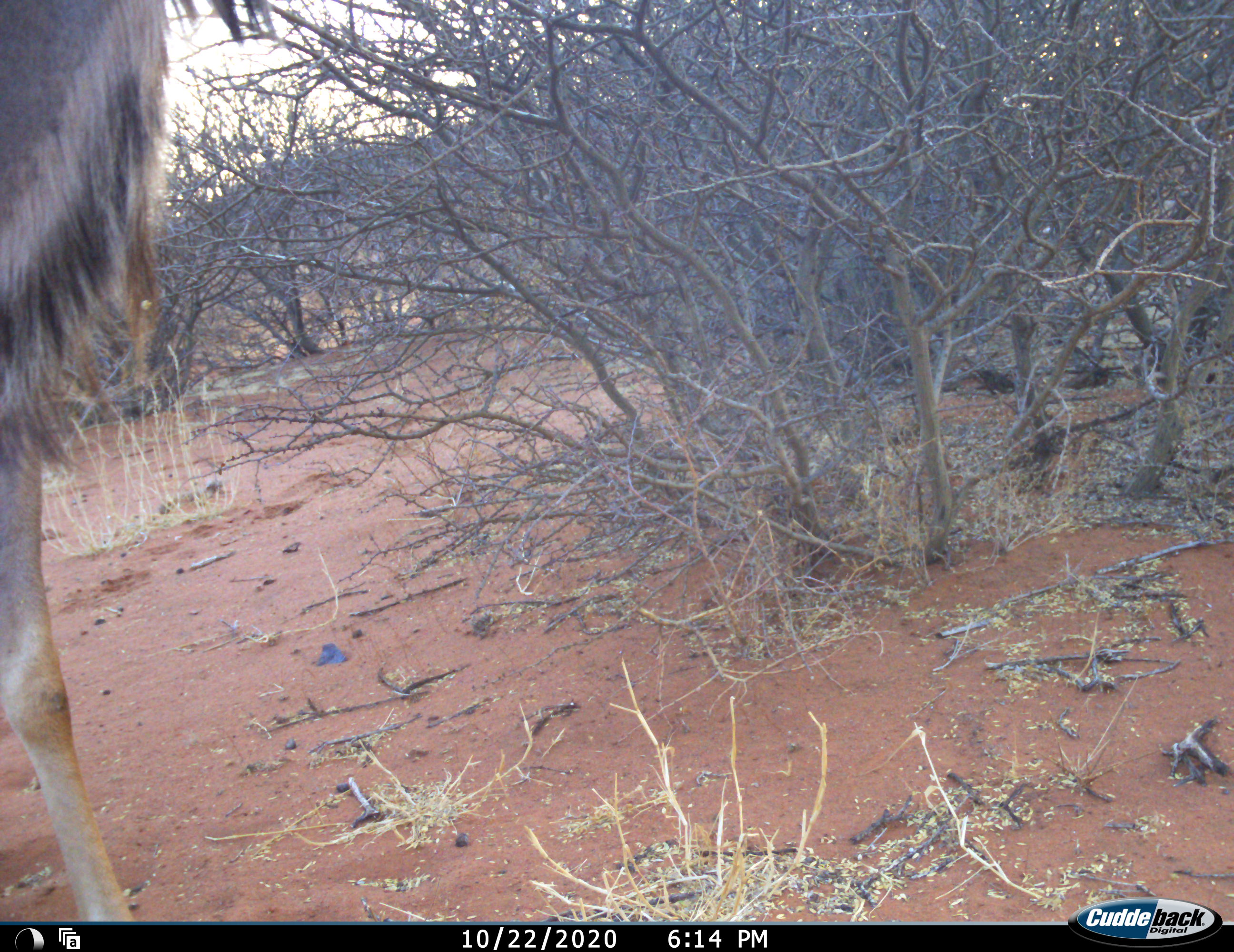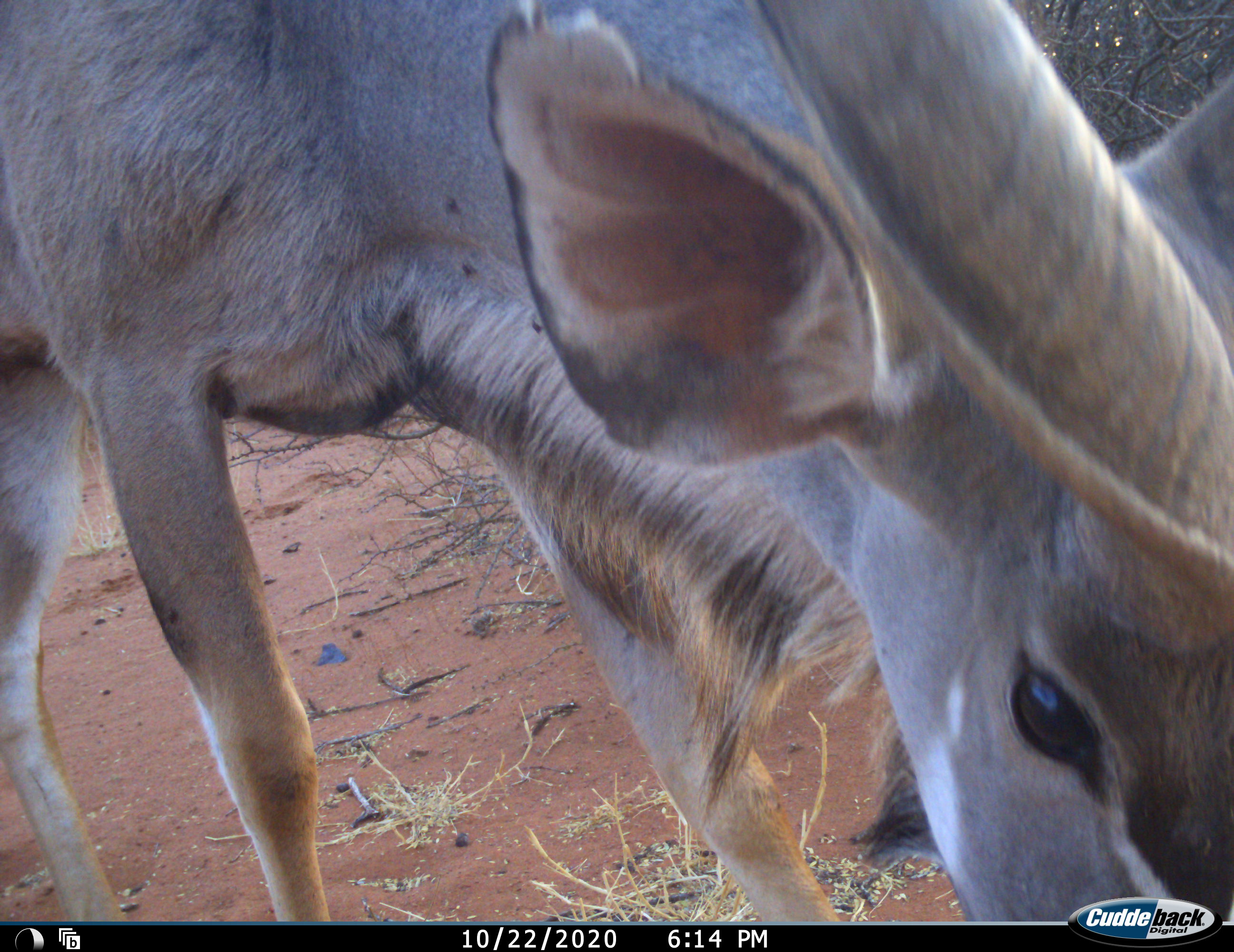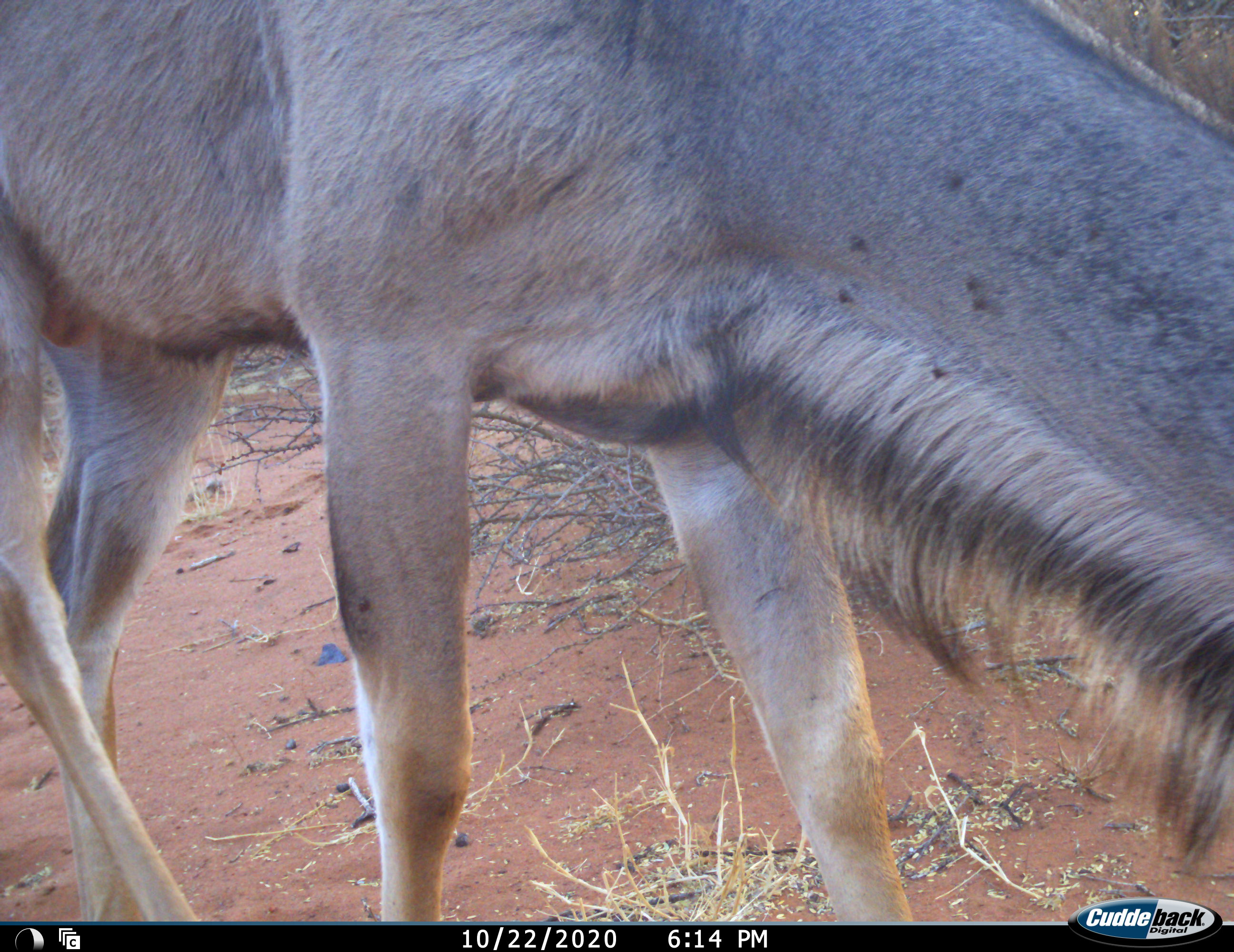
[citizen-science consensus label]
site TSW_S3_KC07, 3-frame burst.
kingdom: Animalia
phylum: Chordata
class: Mammalia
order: Artiodactyla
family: Bovidae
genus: Tragelaphus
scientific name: Tragelaphus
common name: kudu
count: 1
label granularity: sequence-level